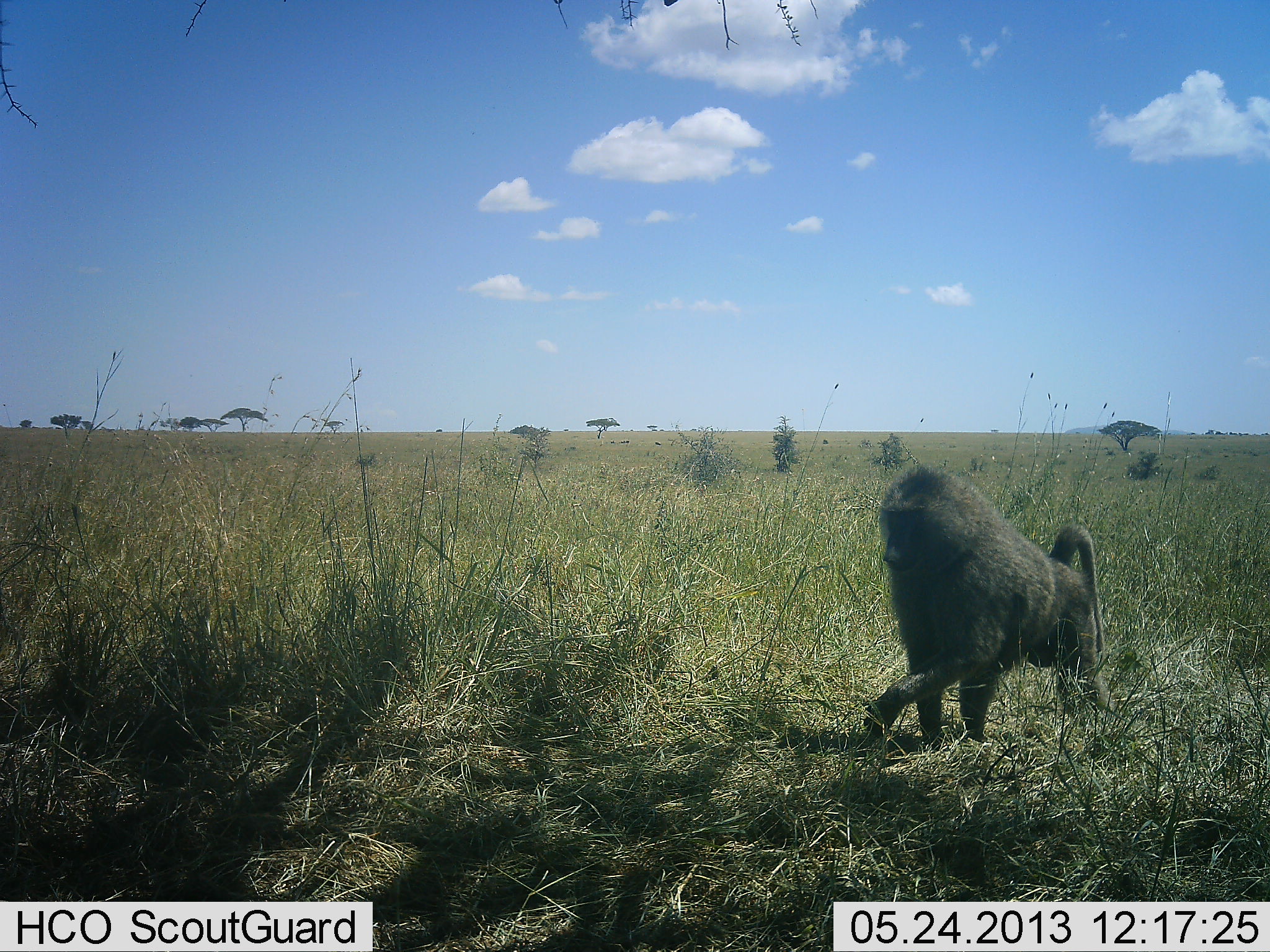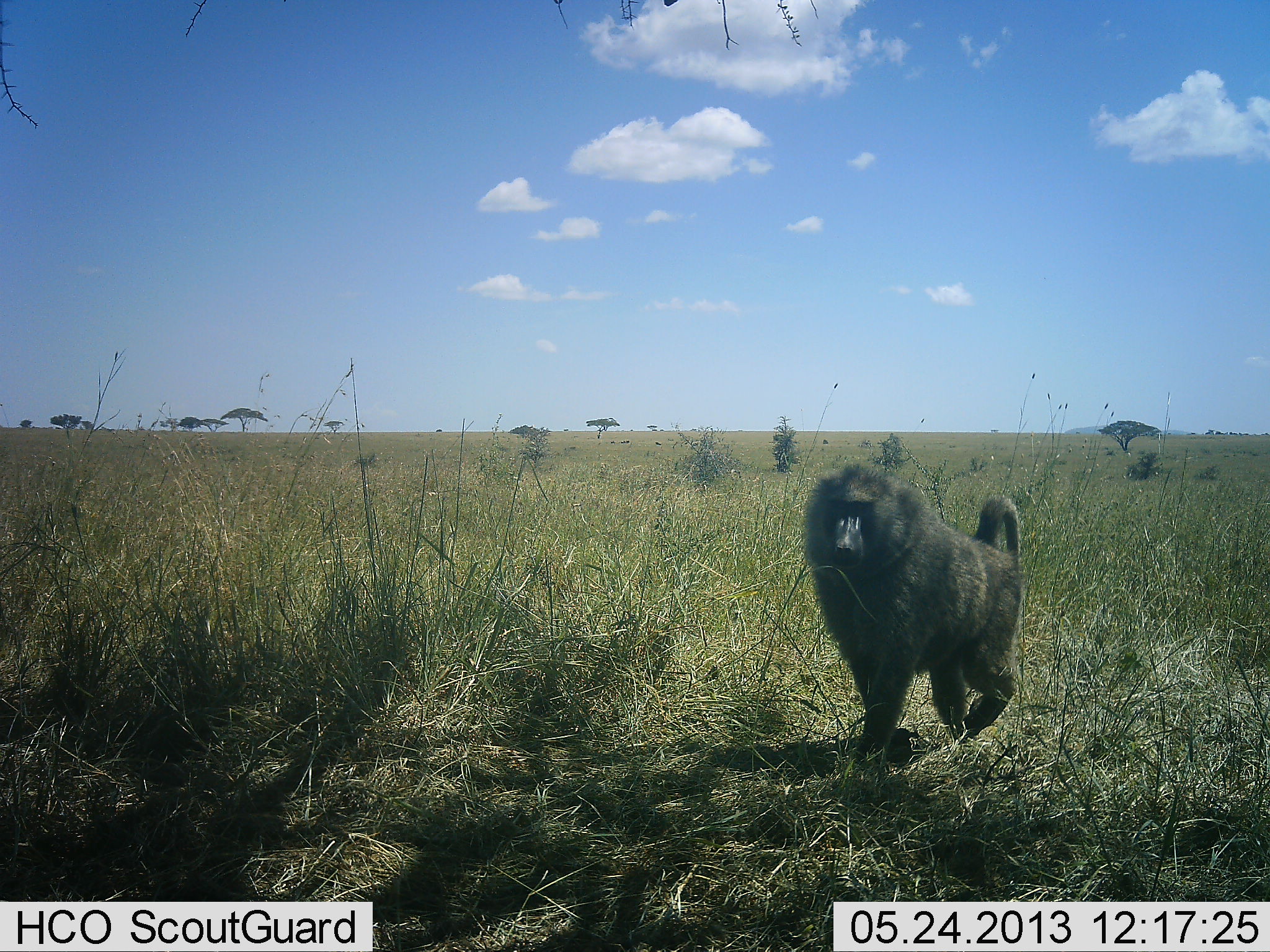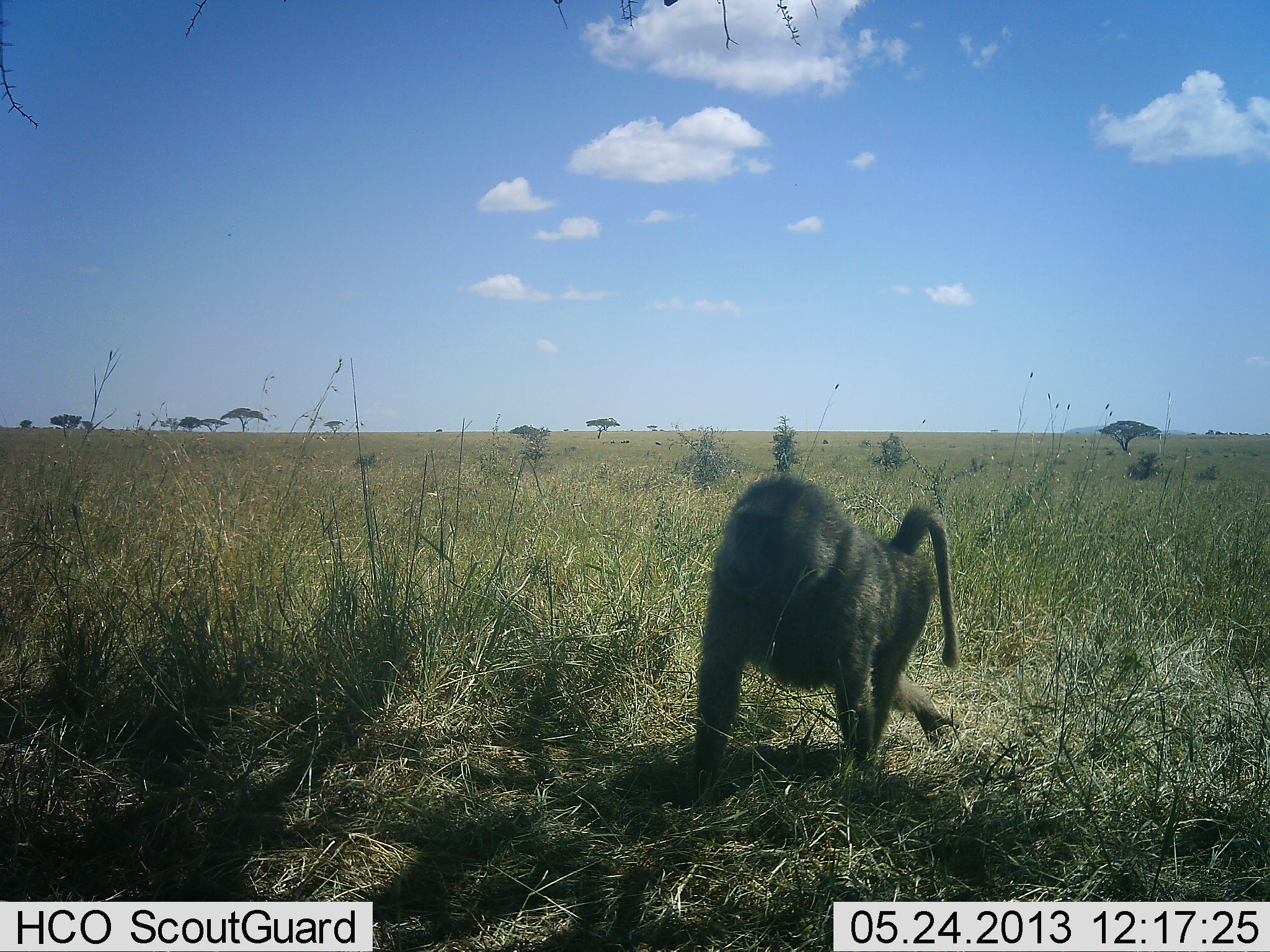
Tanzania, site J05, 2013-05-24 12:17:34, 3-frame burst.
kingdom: Animalia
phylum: Chordata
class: Mammalia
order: Primates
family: Cercopithecidae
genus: Papio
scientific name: Papio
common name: baboon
Baboon (Papio), count 1. Behavior (volunteer vote fractions): standing 0%, resting 0%, moving 100%, interacting 0%. Young present (vote fraction): 0%. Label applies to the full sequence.